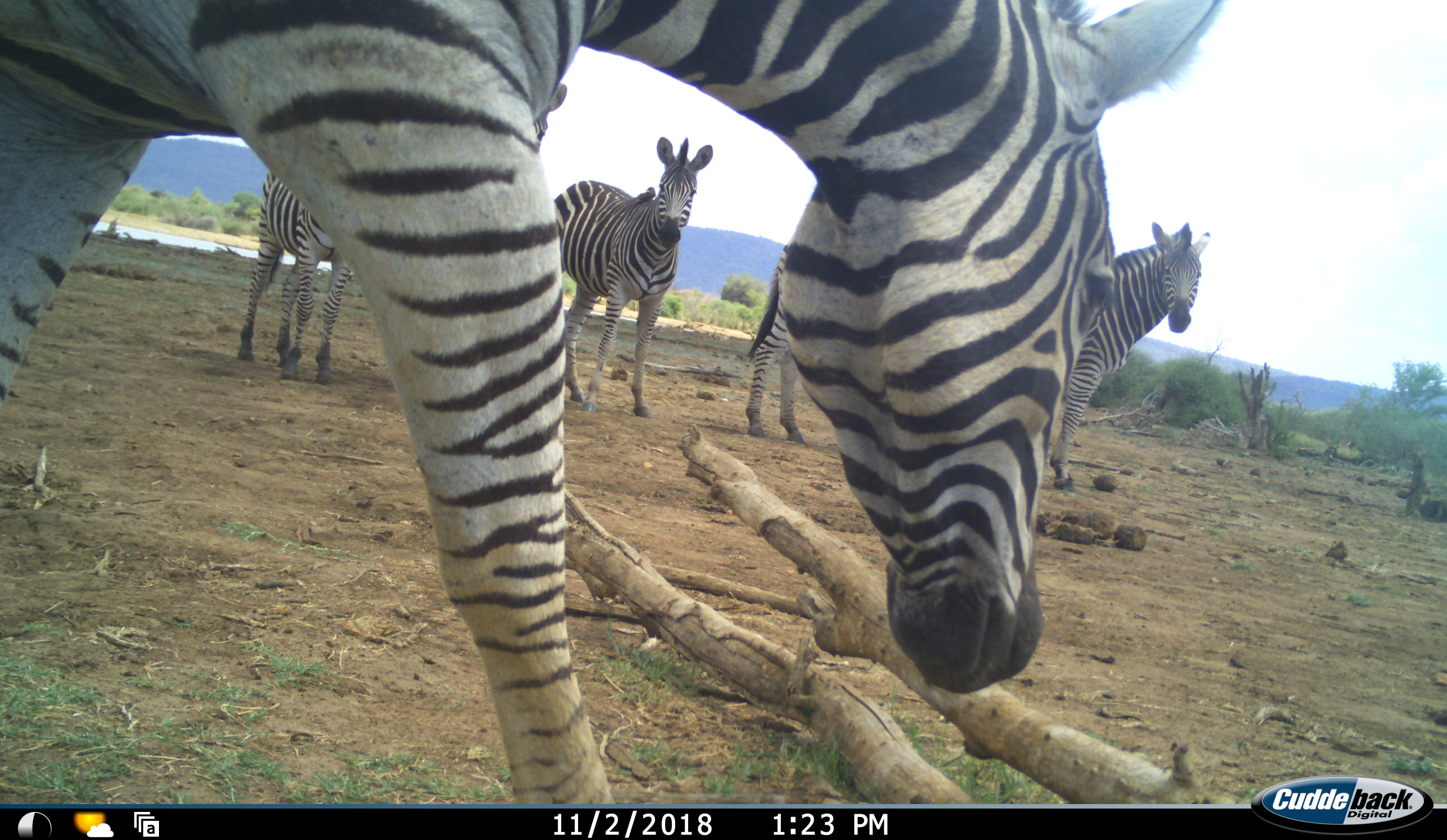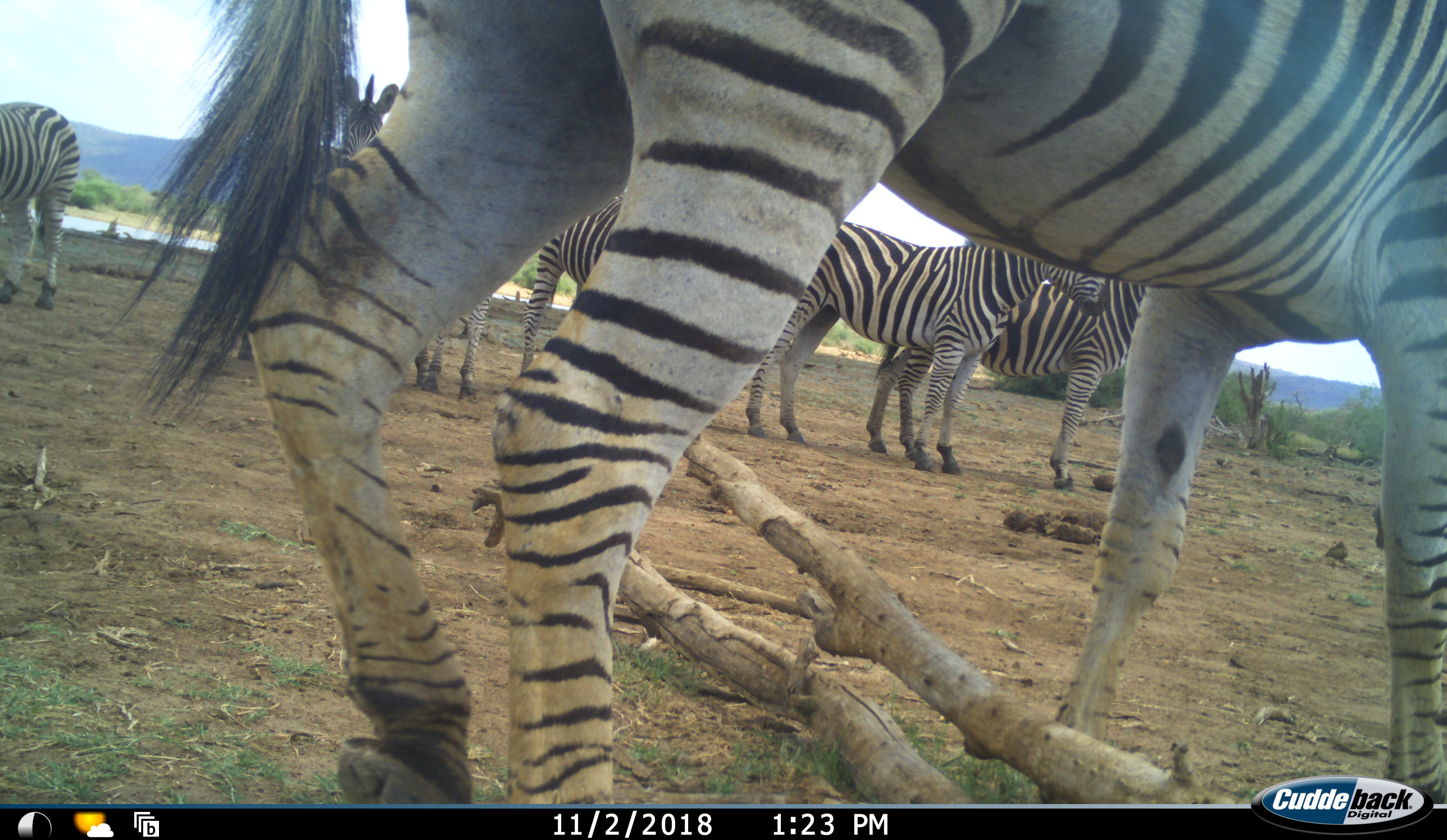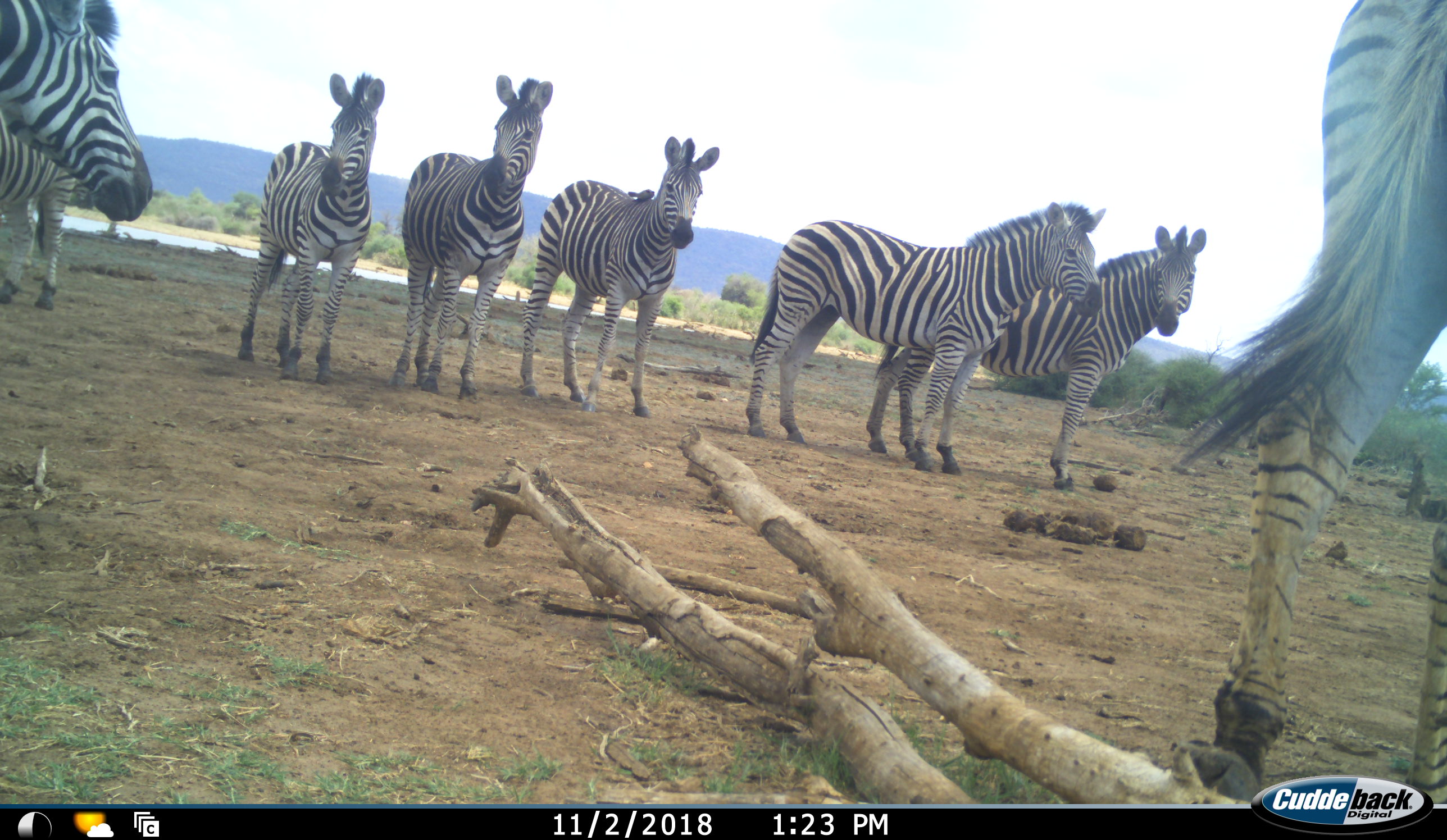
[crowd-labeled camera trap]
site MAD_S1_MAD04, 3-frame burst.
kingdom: Animalia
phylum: Chordata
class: Mammalia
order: Perissodactyla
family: Equidae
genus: Equus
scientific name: Equus quagga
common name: plains zebra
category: zebraplains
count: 8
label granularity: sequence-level